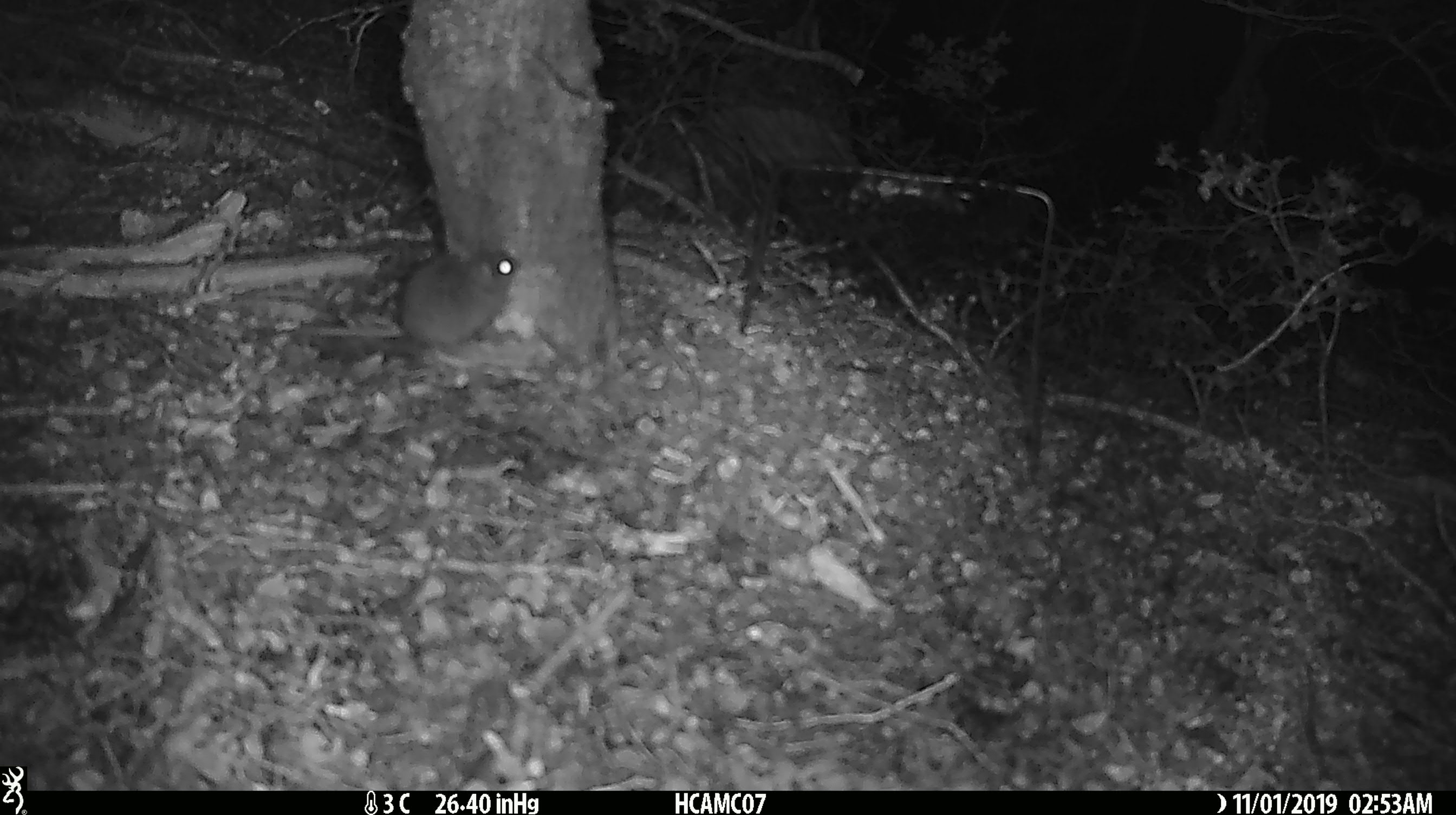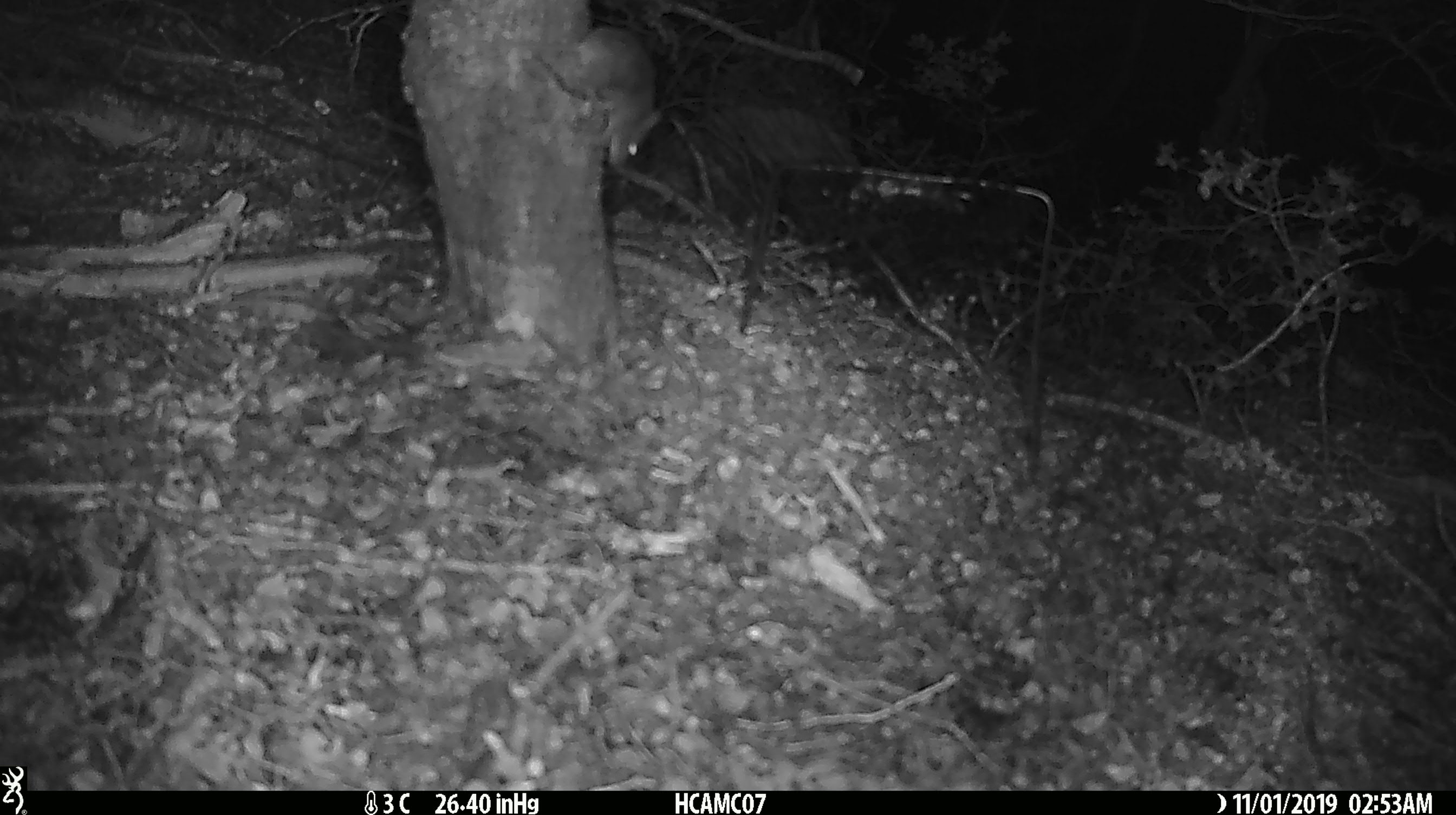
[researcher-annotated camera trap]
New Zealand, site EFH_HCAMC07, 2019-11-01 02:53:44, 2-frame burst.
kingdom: Animalia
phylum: Chordata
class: Mammalia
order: Rodentia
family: Muridae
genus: Mus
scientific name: Mus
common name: mouse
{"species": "mouse (Mus)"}